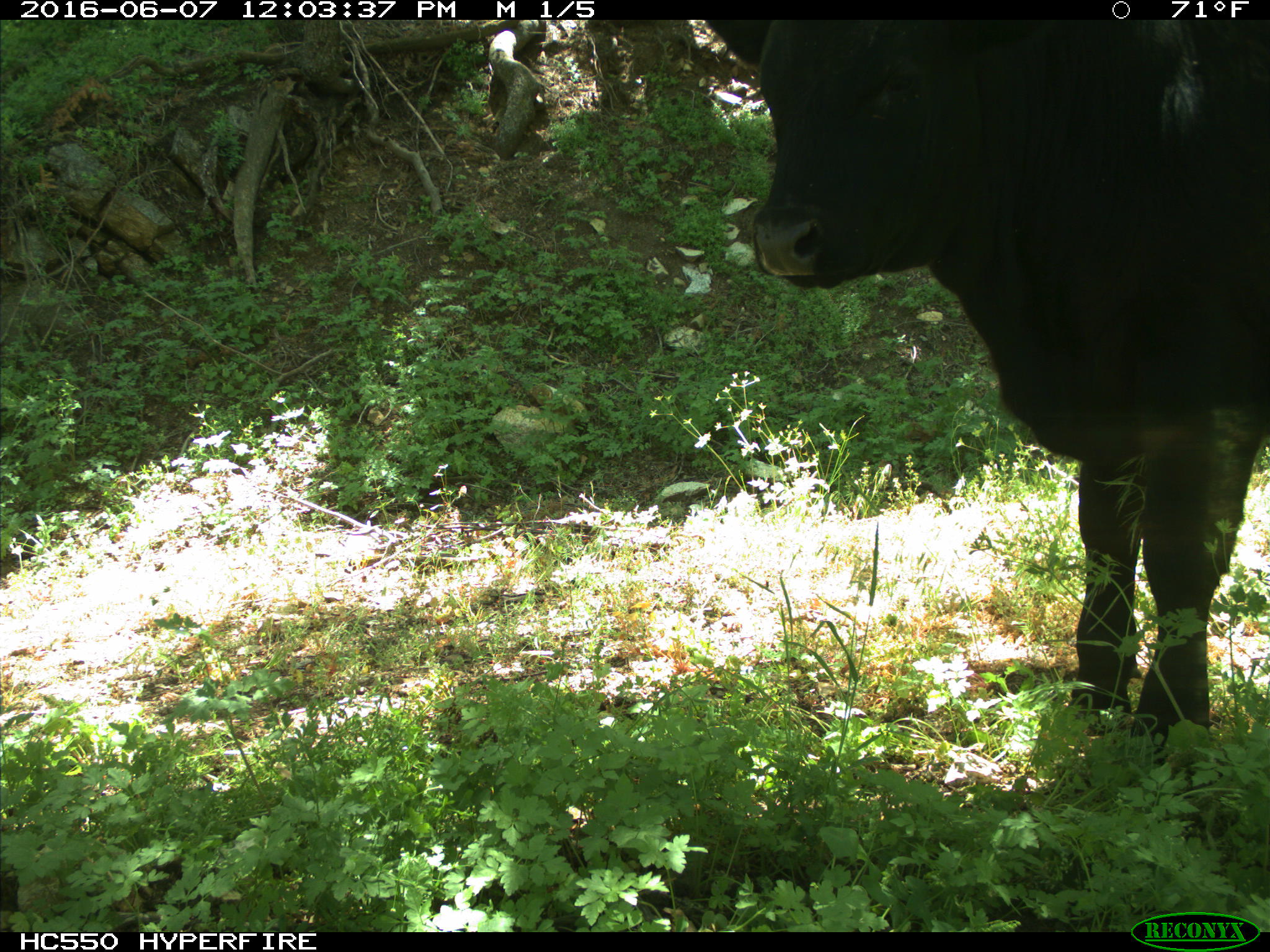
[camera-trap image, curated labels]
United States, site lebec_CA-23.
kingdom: Animalia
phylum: Chordata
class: Mammalia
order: Artiodactyla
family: Bovidae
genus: Bos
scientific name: Bos taurus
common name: domestic cow